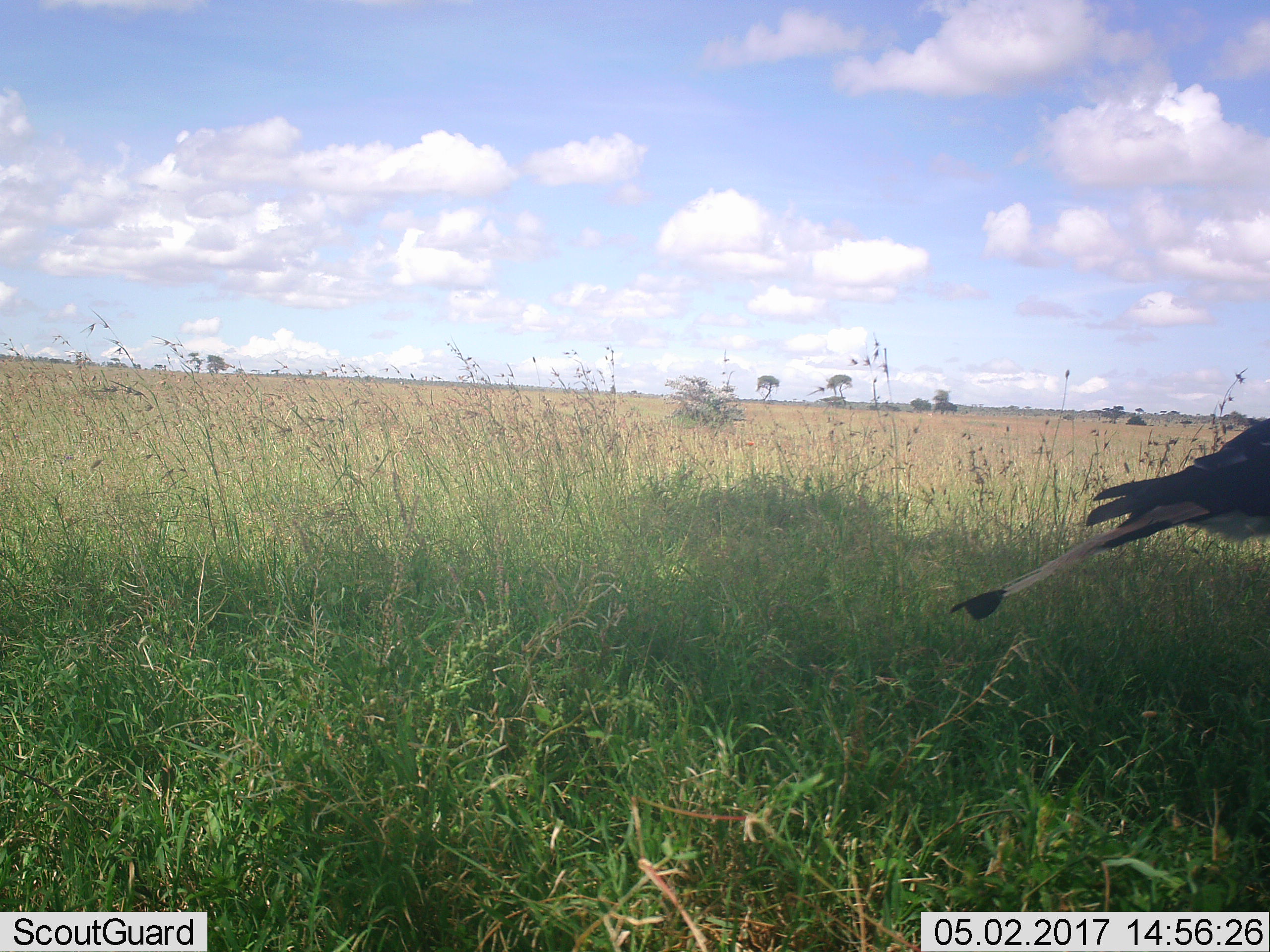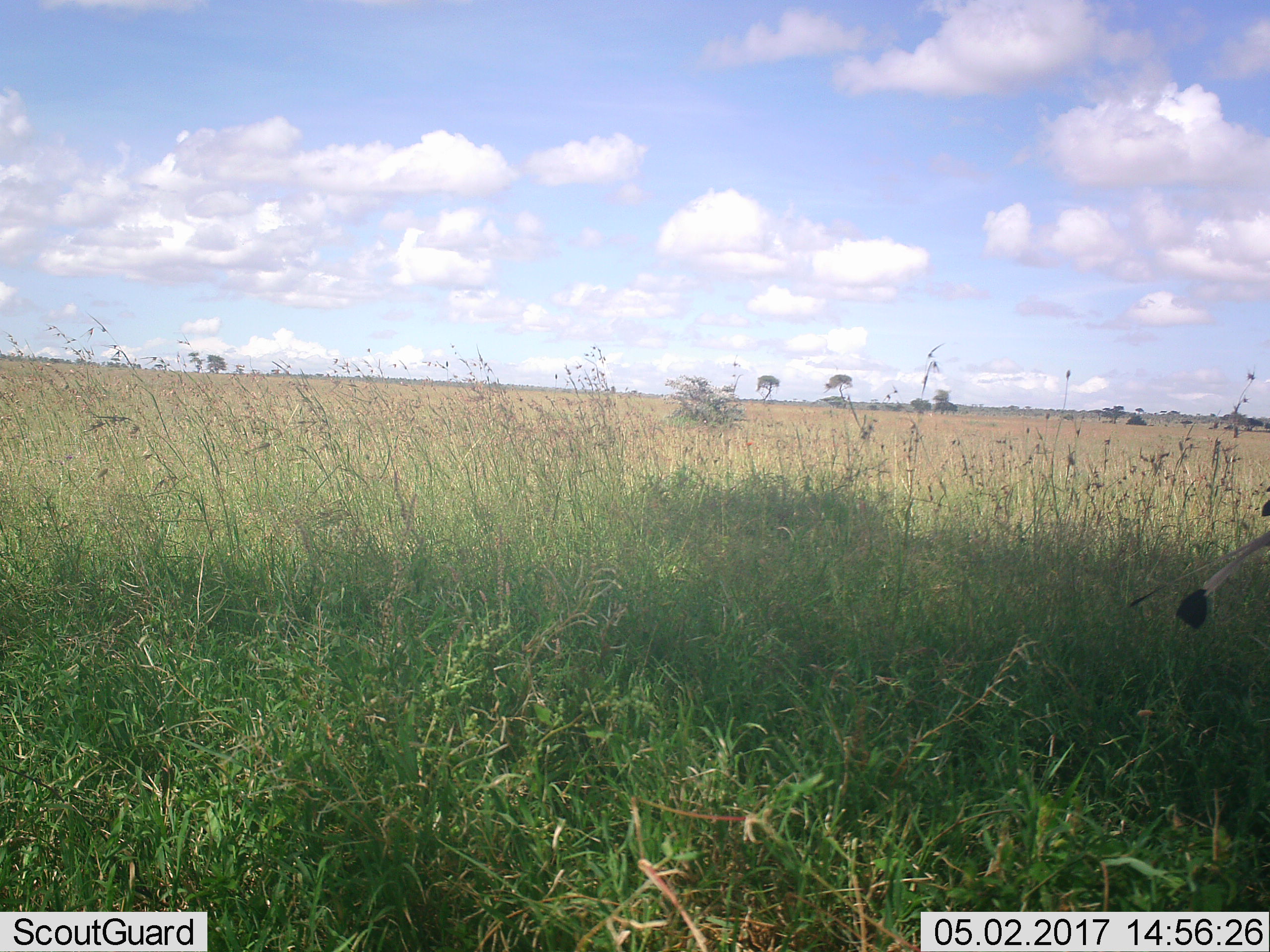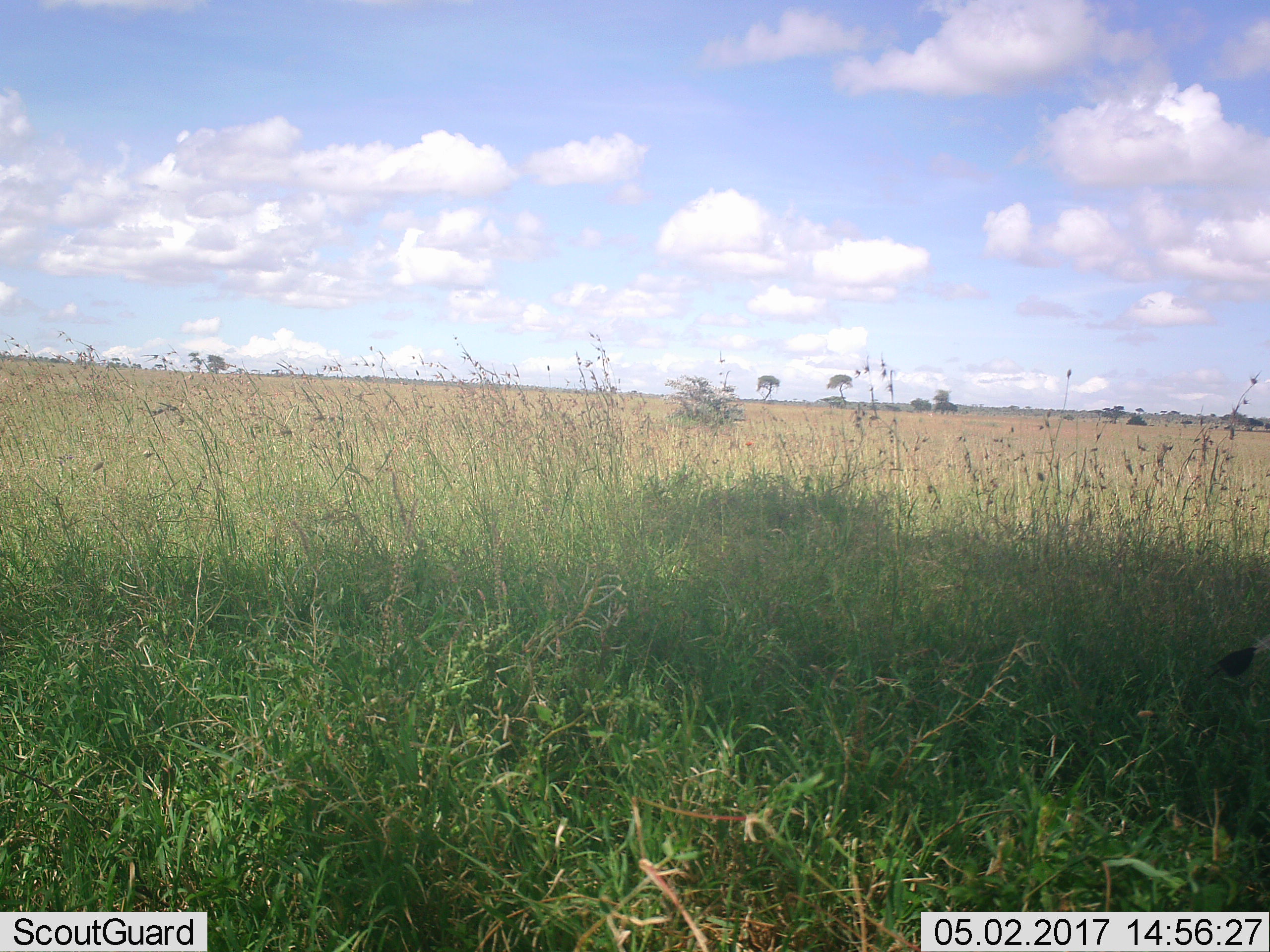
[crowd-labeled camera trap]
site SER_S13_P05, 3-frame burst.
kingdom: Animalia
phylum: Chordata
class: Aves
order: Accipitriformes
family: Sagittariidae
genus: Sagittarius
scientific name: Sagittarius serpentarius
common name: secretarybird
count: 1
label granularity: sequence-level